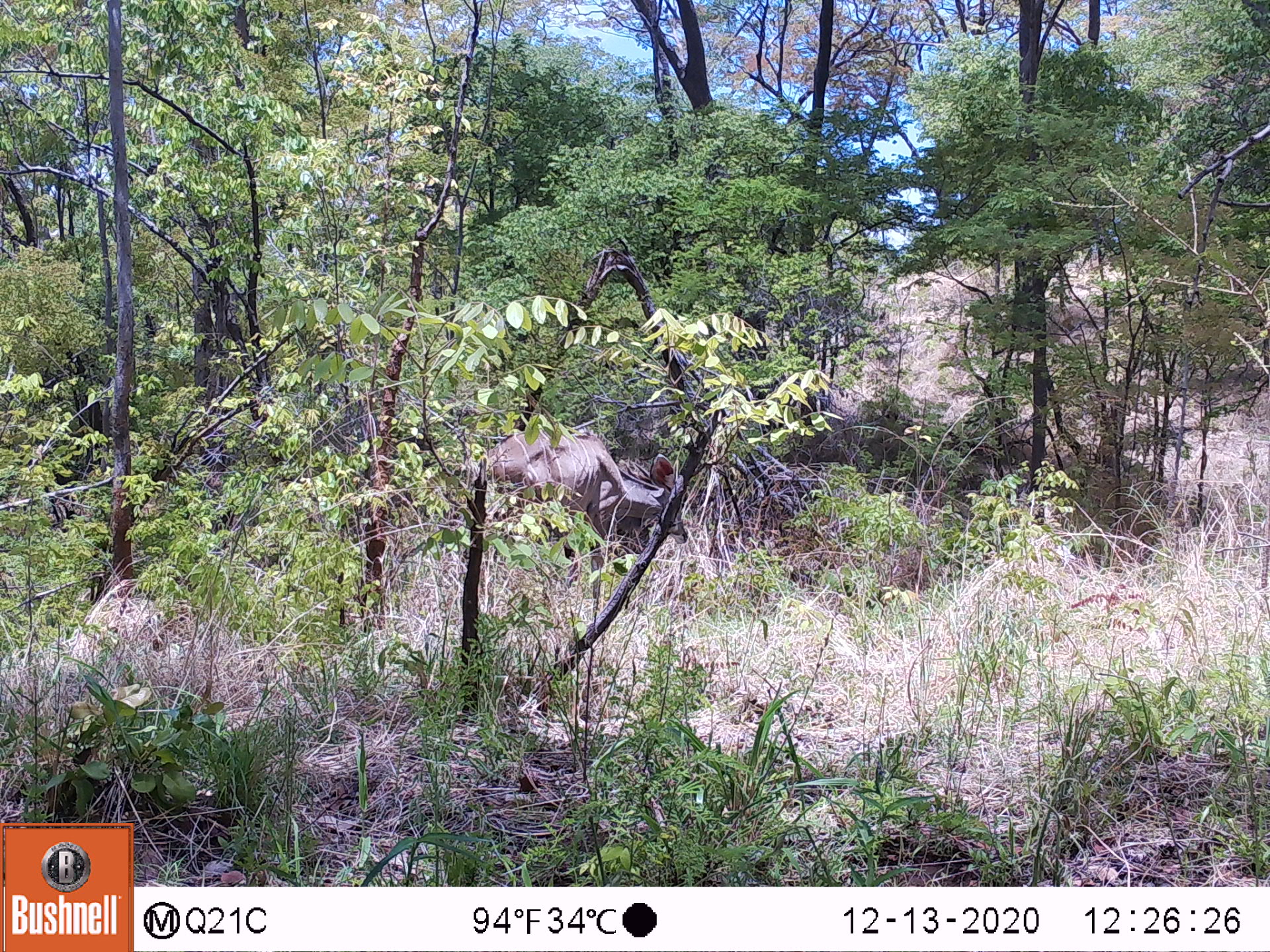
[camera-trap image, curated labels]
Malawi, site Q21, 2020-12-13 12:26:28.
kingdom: Animalia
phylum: Chordata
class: Mammalia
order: Artiodactyla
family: Bovidae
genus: Tragelaphus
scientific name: Tragelaphus strepsiceros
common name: greater kudu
Greater kudu (Tragelaphus strepsiceros), count 1.